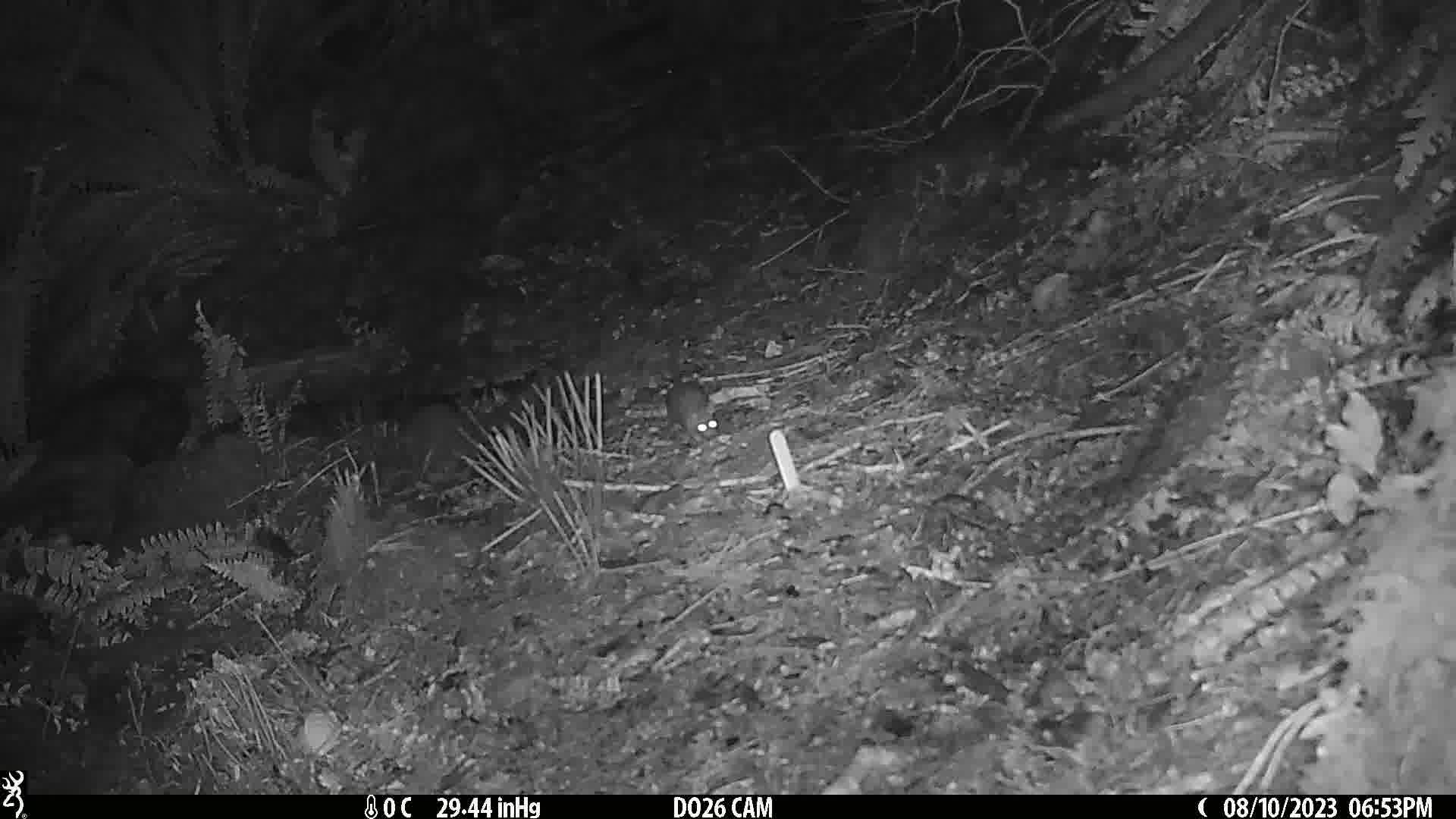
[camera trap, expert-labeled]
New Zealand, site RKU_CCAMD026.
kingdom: Animalia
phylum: Chordata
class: Mammalia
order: Rodentia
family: Muridae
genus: Rattus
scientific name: Rattus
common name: rat